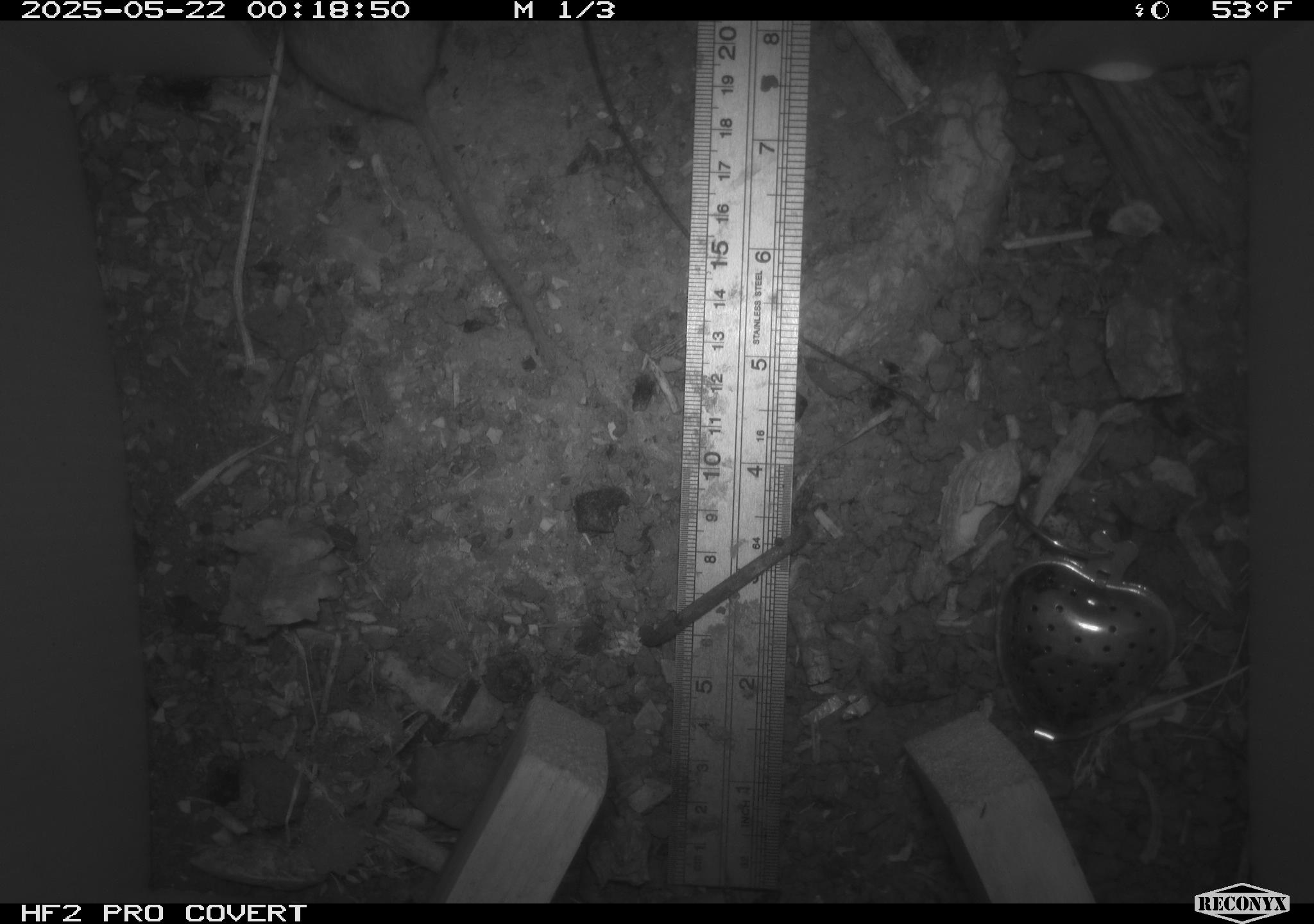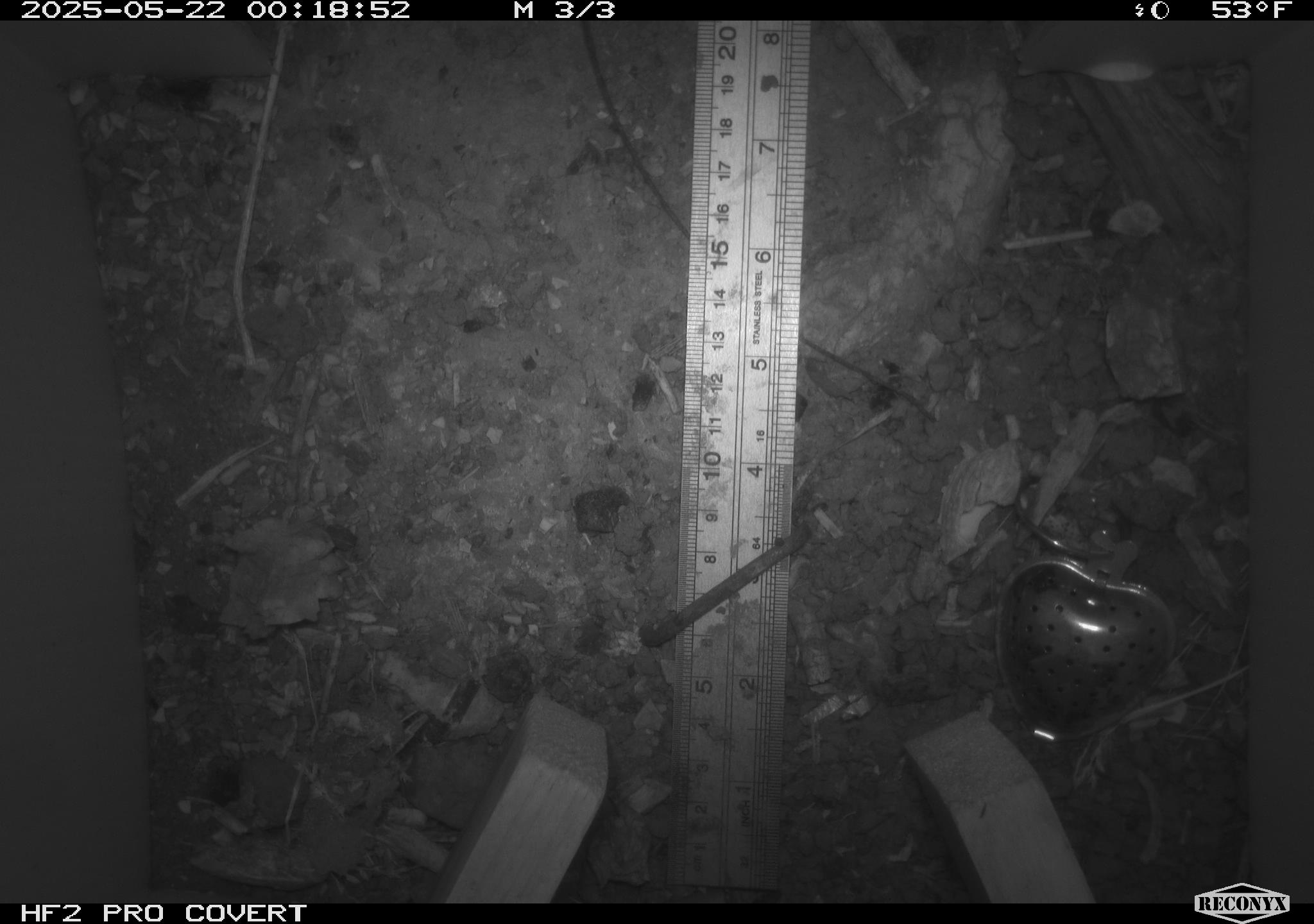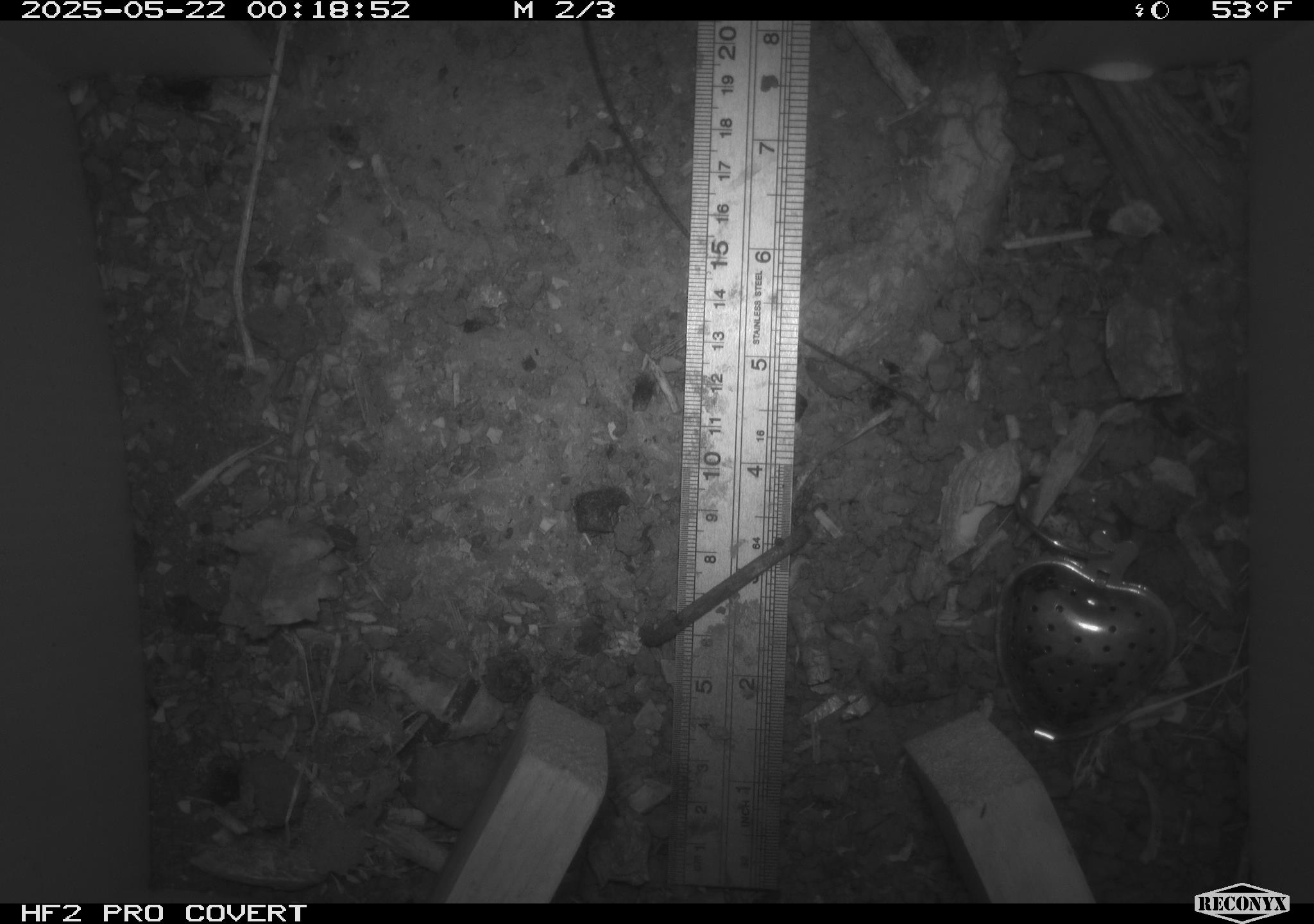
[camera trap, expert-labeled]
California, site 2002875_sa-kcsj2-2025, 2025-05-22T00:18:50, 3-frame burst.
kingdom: Animalia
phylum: Chordata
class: Mammalia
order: Rodentia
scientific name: Rodentia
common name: rodent